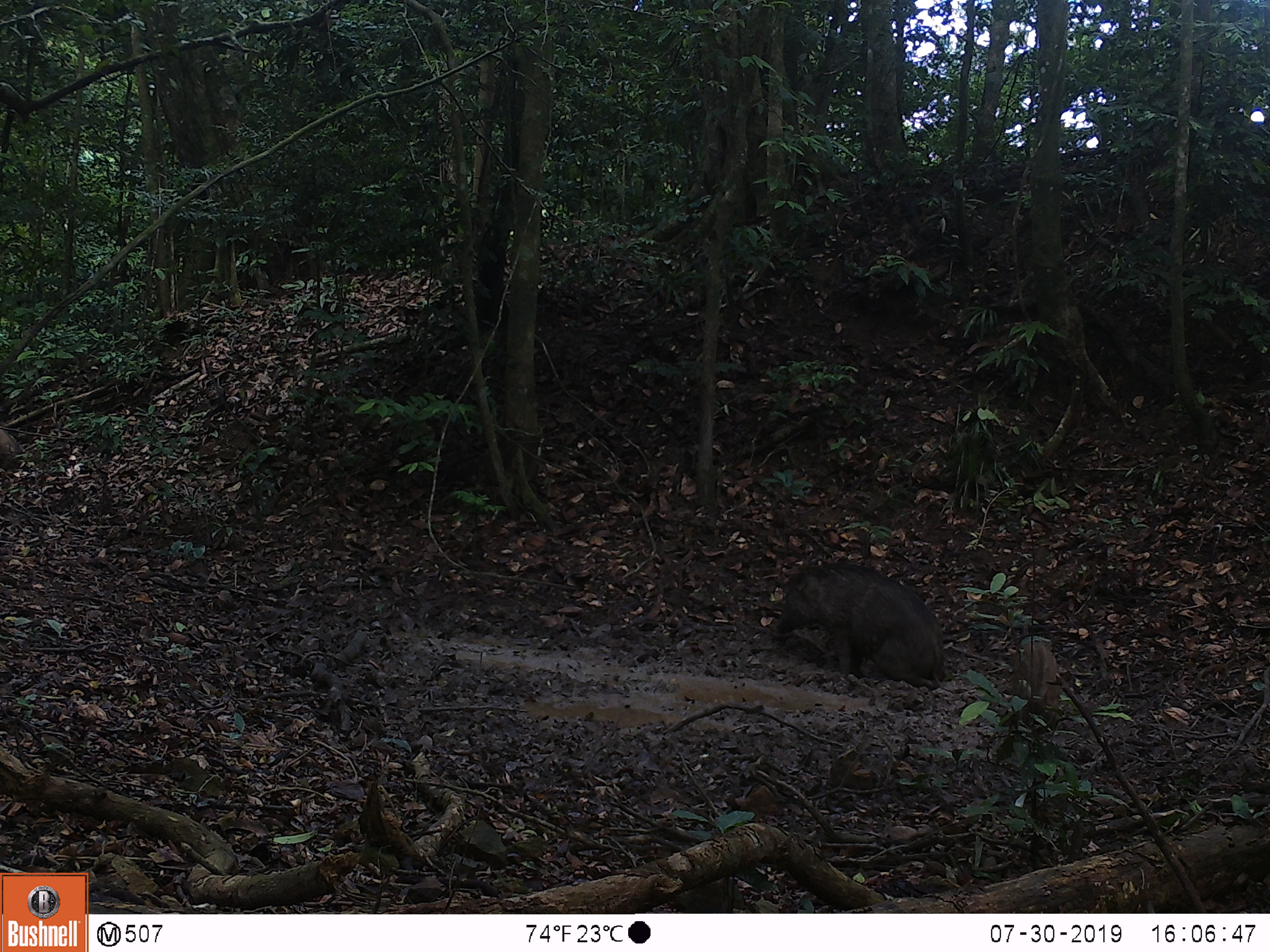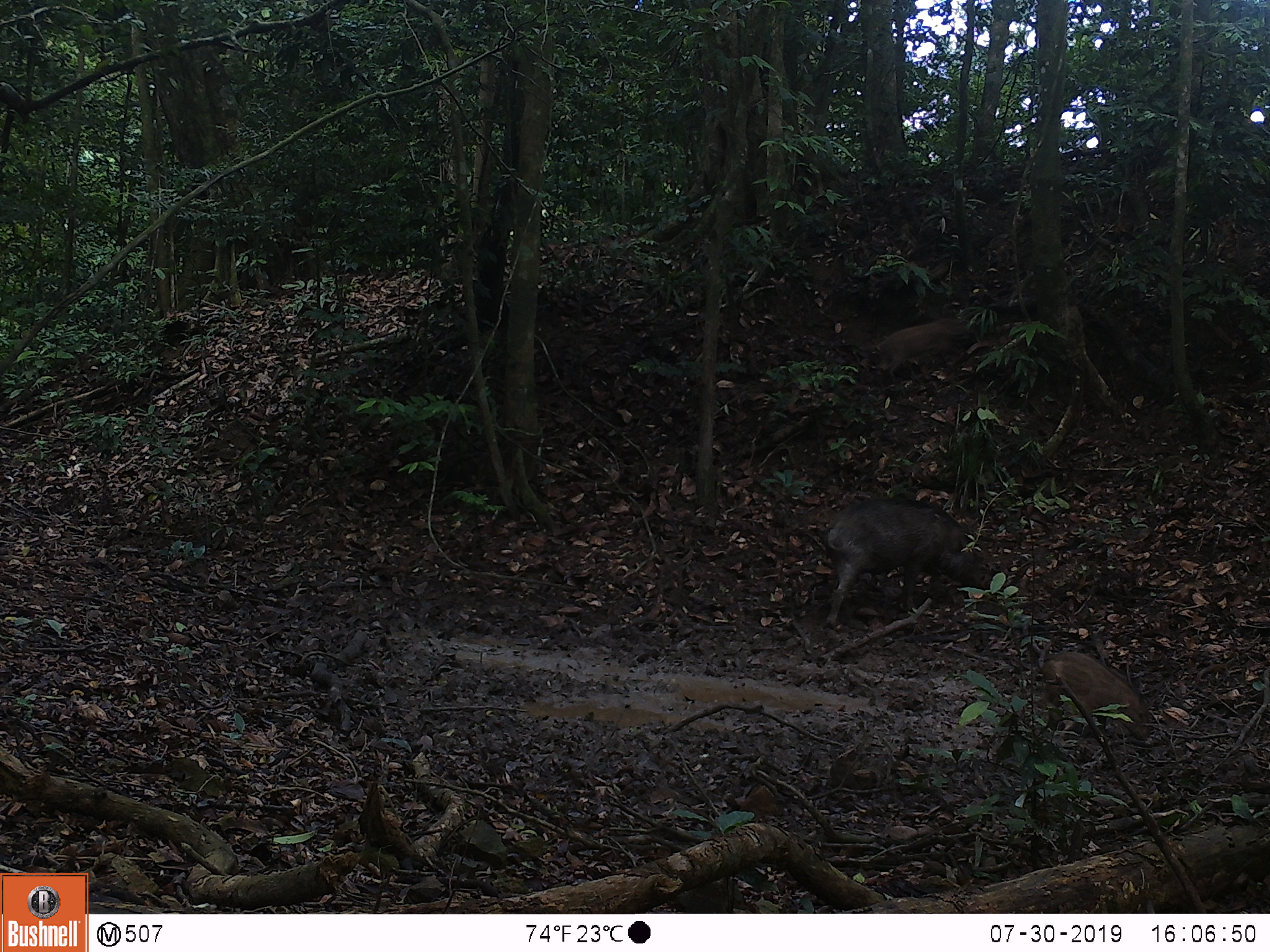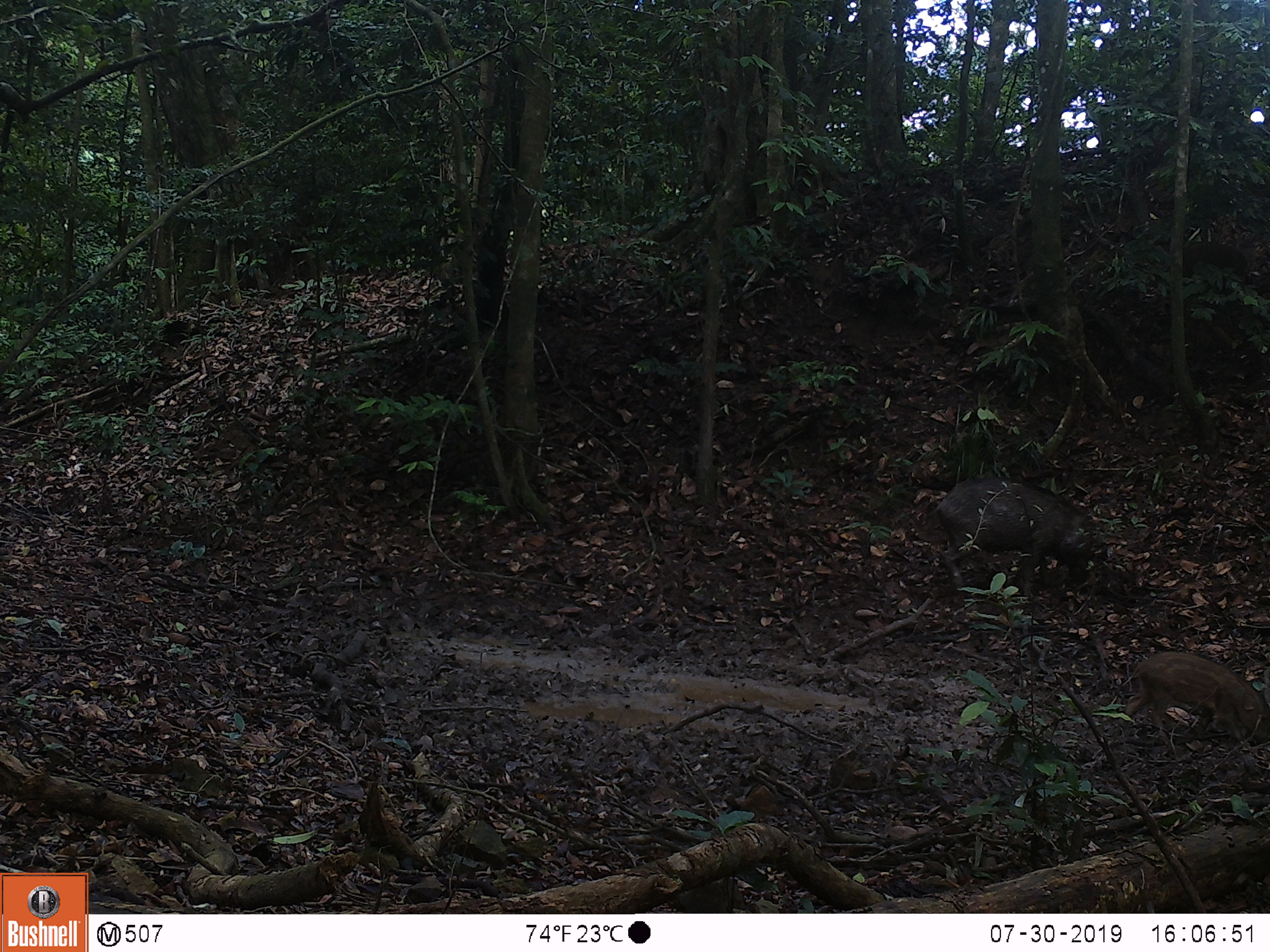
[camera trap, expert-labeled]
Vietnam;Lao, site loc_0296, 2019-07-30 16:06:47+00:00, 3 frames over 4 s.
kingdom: Animalia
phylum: Chordata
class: Mammalia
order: Artiodactyla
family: Suidae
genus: Sus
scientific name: Sus scrofa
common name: eurasian wild pig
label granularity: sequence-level